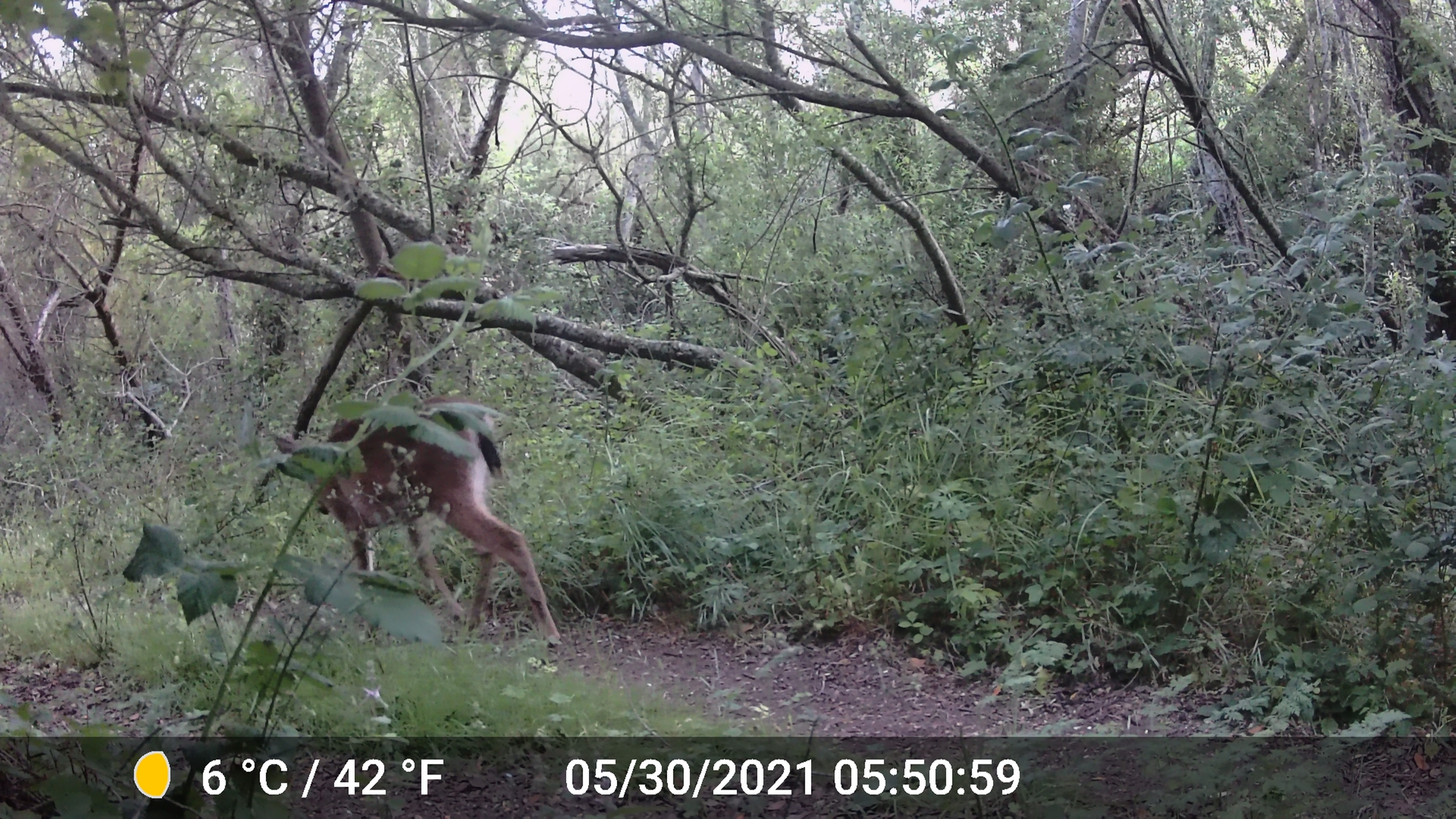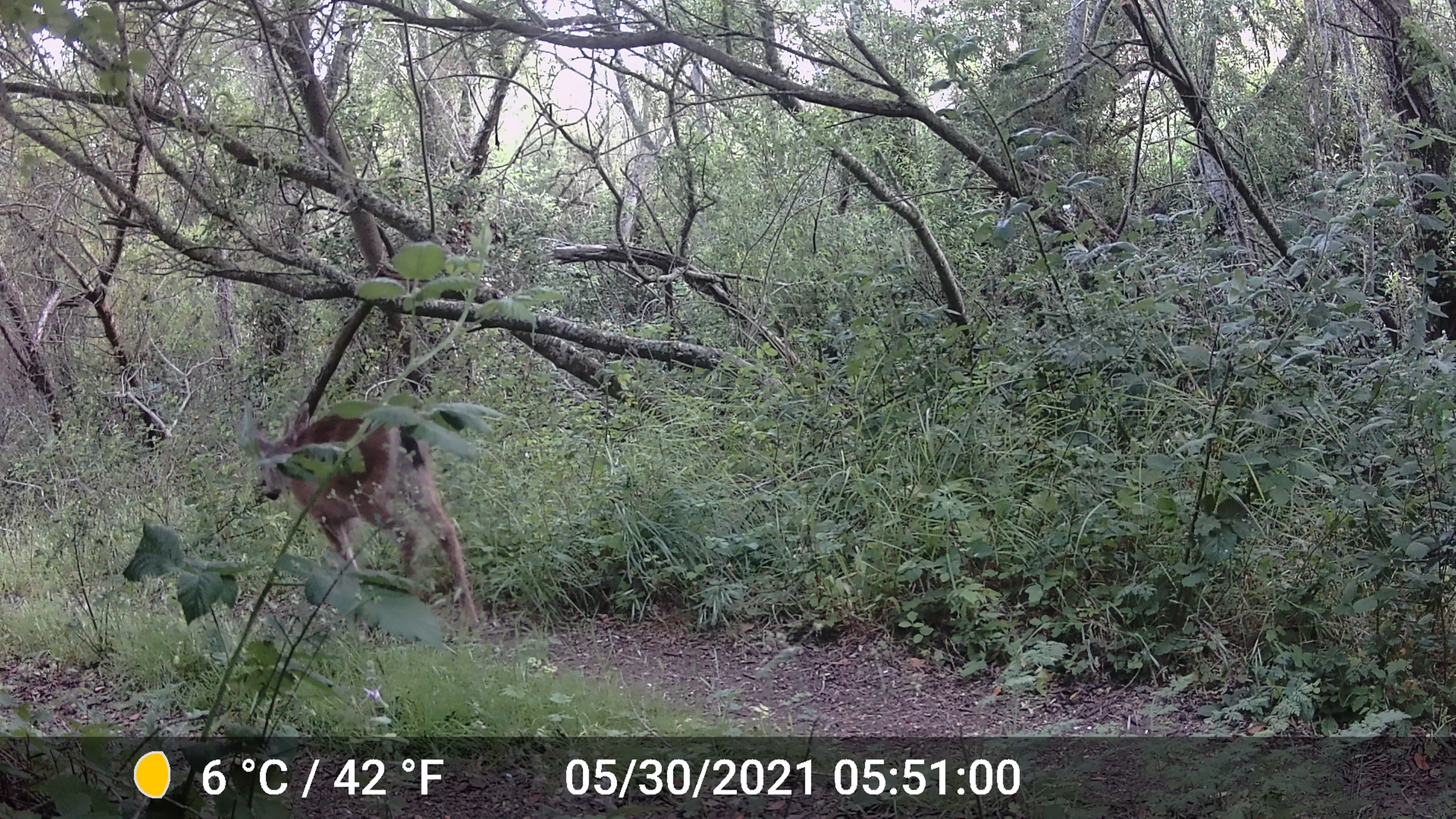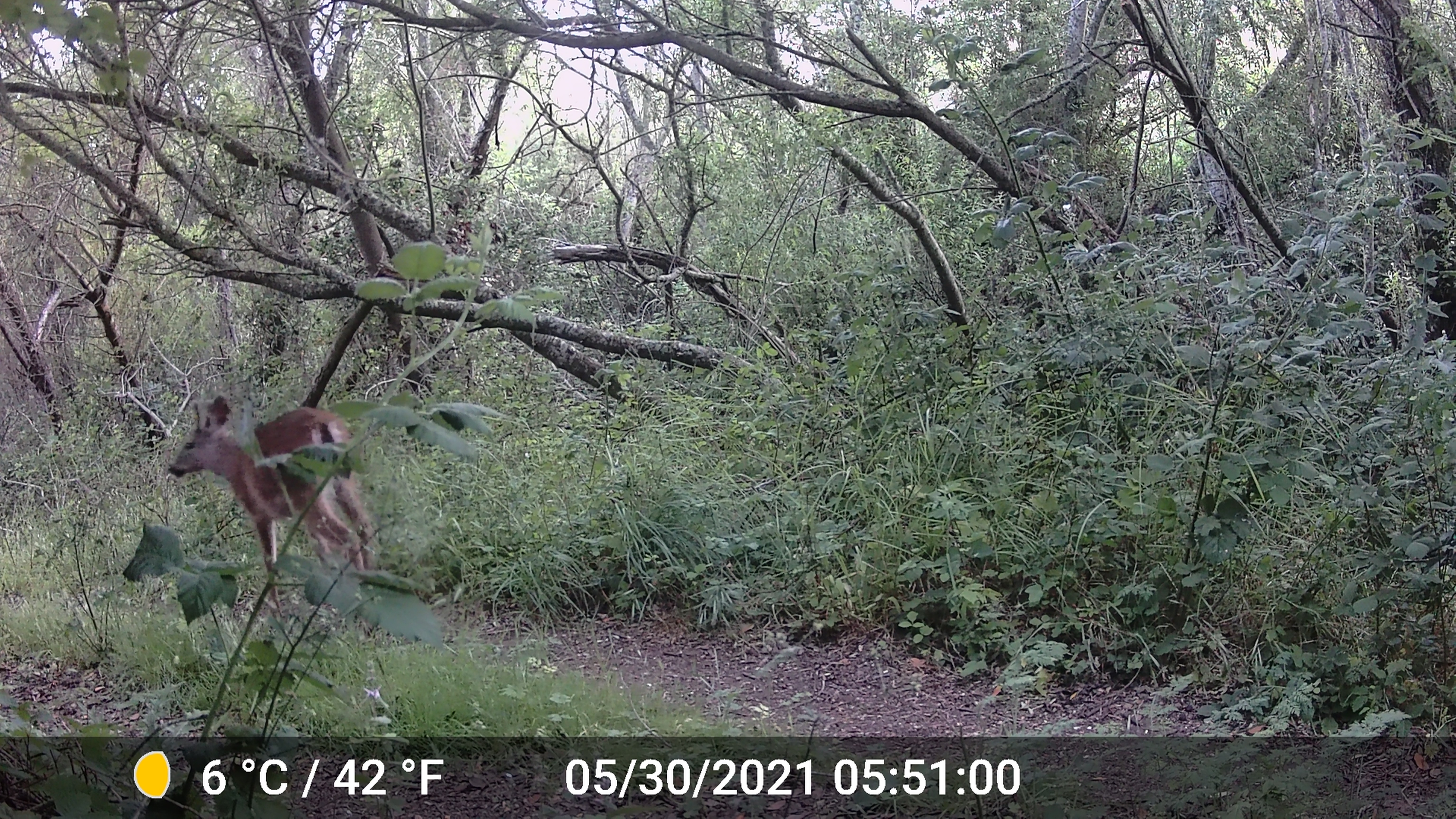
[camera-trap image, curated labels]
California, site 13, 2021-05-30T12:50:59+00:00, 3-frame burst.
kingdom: Animalia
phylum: Chordata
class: Mammalia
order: Artiodactyla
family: Cervidae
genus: Odocoileus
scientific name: Odocoileus hemionus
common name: mule deer